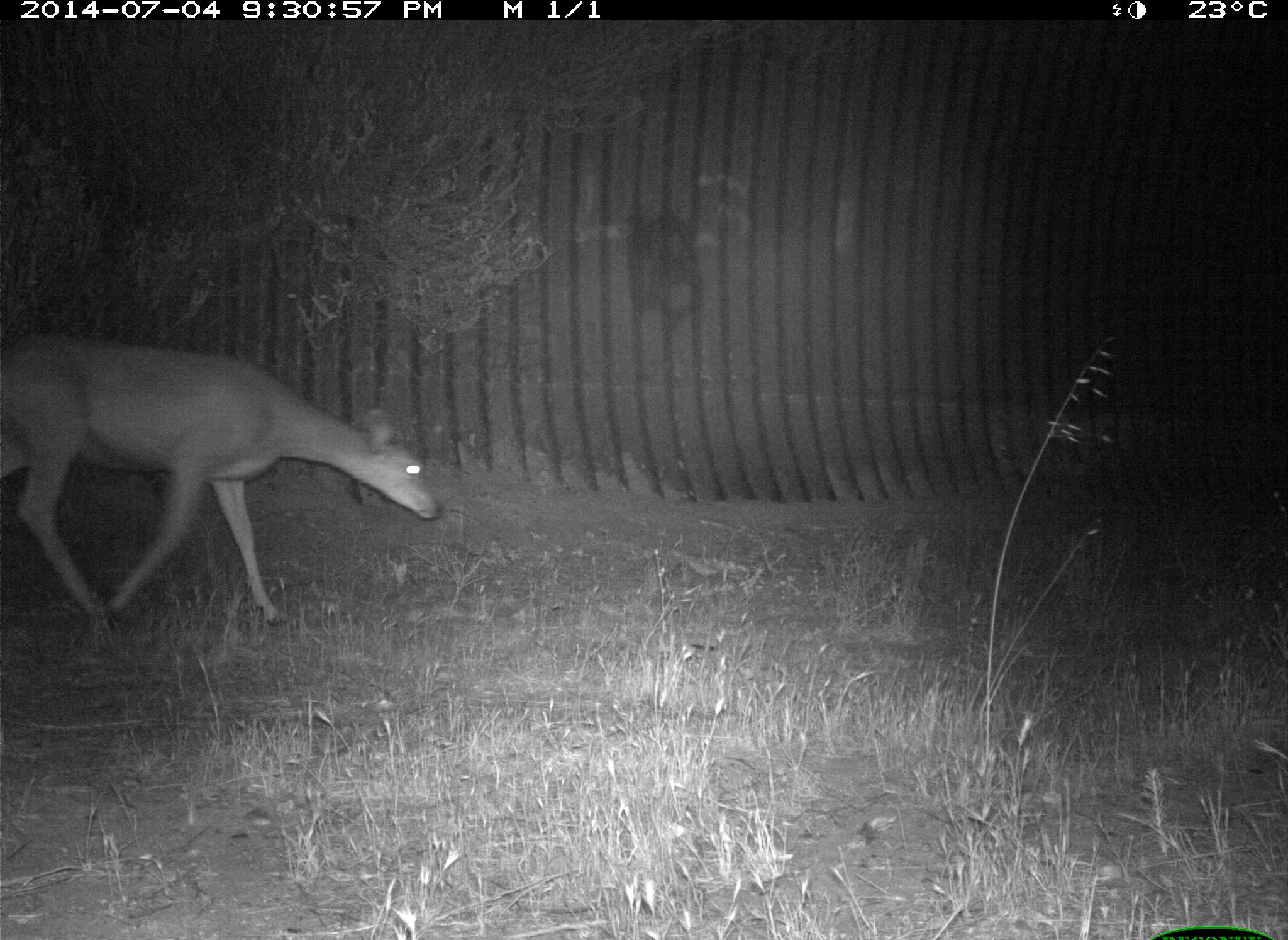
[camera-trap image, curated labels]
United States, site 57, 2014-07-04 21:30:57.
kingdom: Animalia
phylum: Chordata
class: Mammalia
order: Artiodactyla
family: Cervidae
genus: Odocoileus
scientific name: Odocoileus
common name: deer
Deer (Odocoileus).